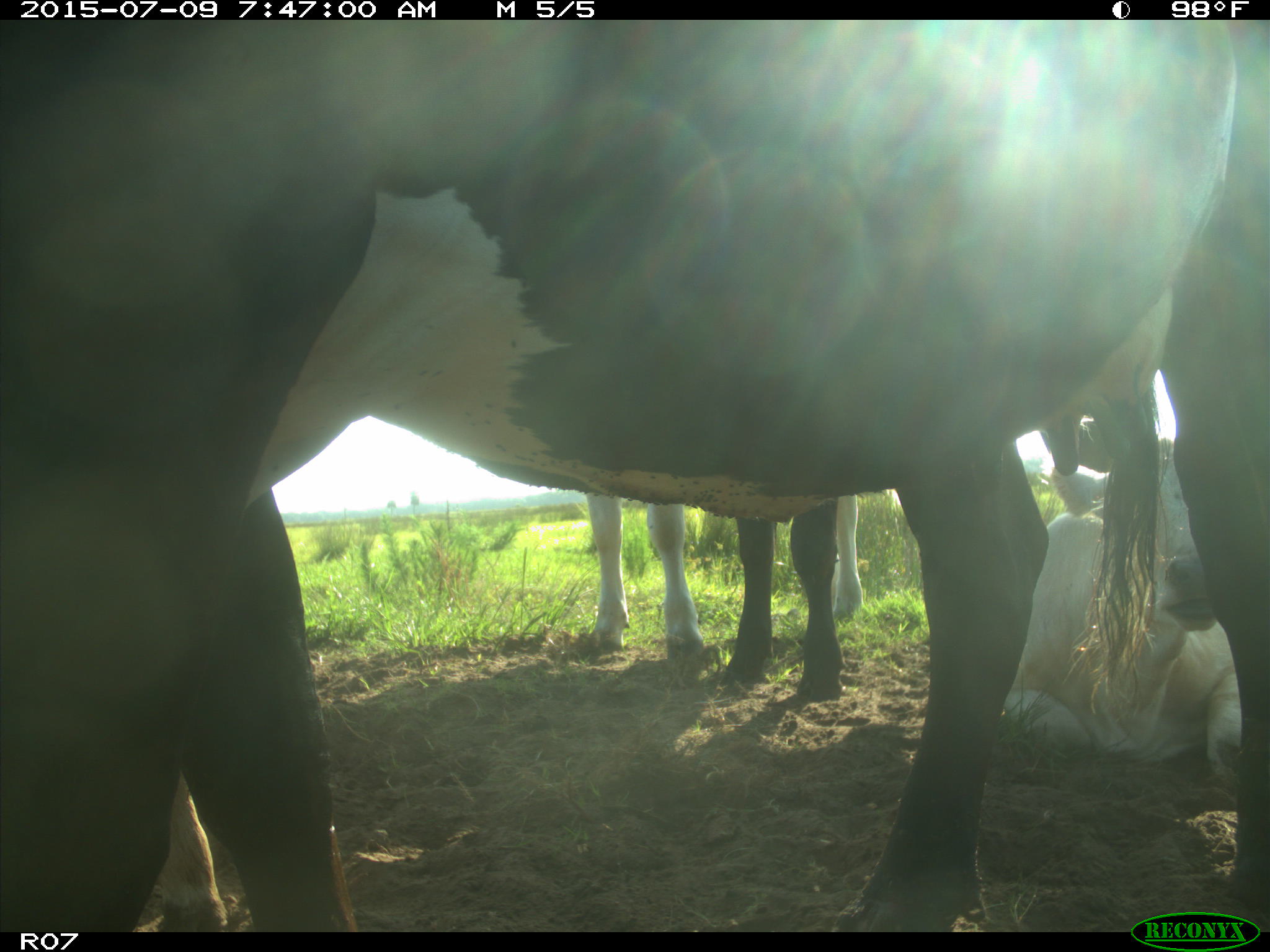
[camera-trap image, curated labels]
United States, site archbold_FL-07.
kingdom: Animalia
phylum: Chordata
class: Mammalia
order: Artiodactyla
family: Bovidae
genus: Bos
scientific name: Bos taurus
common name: domestic cow